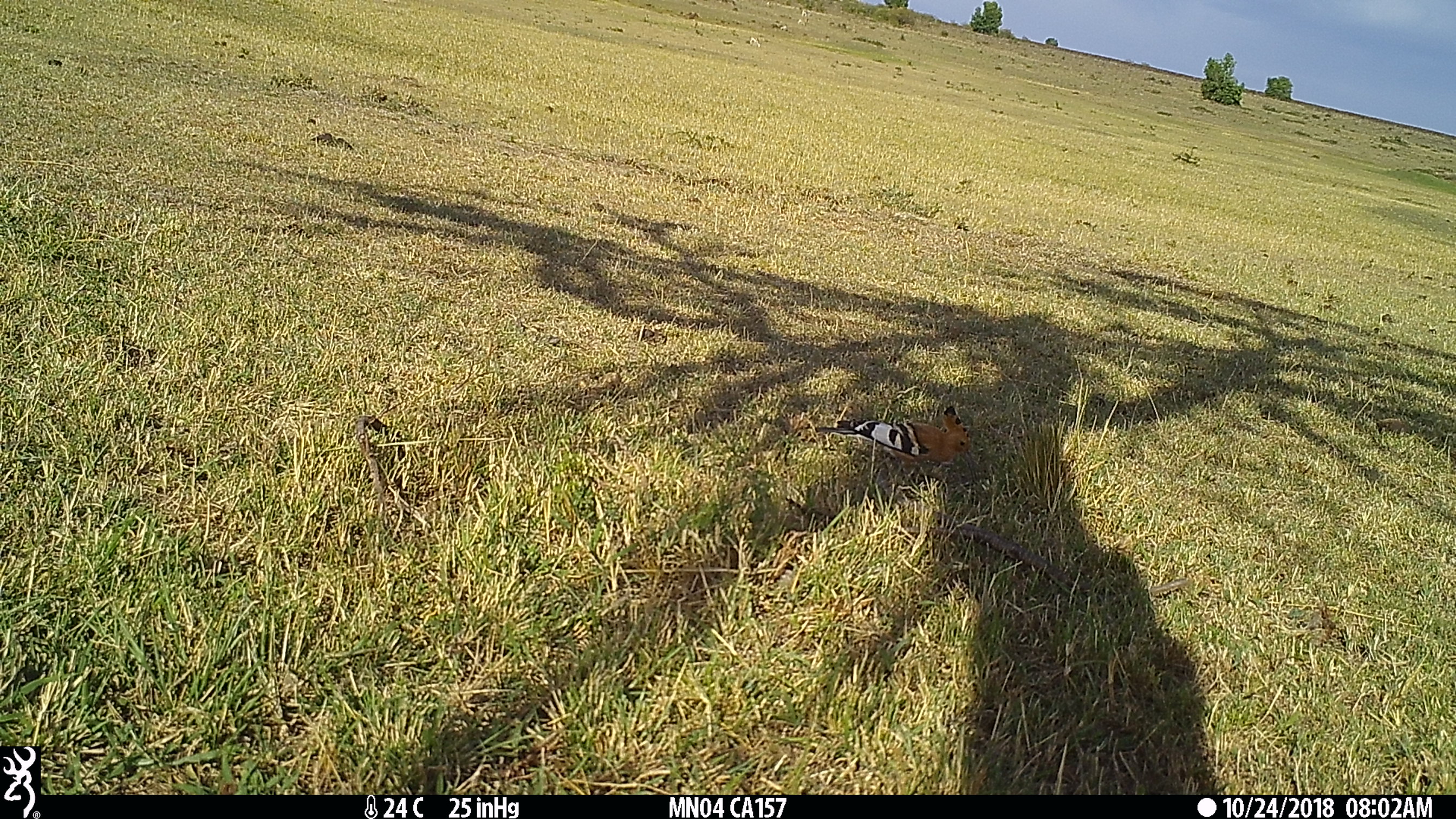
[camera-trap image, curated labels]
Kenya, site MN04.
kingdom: Animalia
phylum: Chordata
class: Aves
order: Bucerotiformes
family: Upupidae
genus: Upupa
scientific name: Upupa epops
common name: hoopoe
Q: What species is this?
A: Hoopoe (Upupa epops).